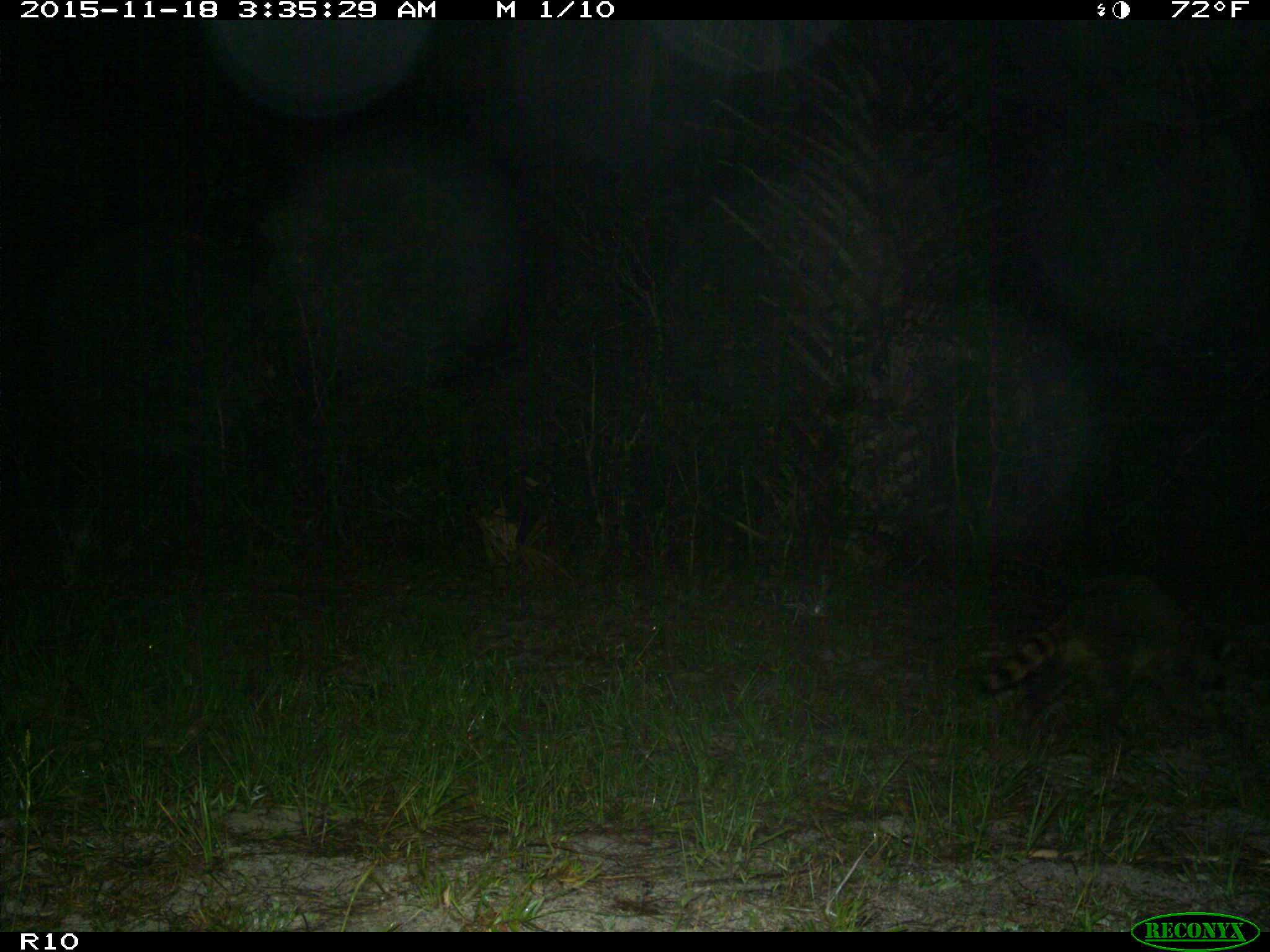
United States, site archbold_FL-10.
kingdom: Animalia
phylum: Chordata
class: Mammalia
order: Carnivora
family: Procyonidae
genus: Procyon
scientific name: Procyon lotor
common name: common raccoon